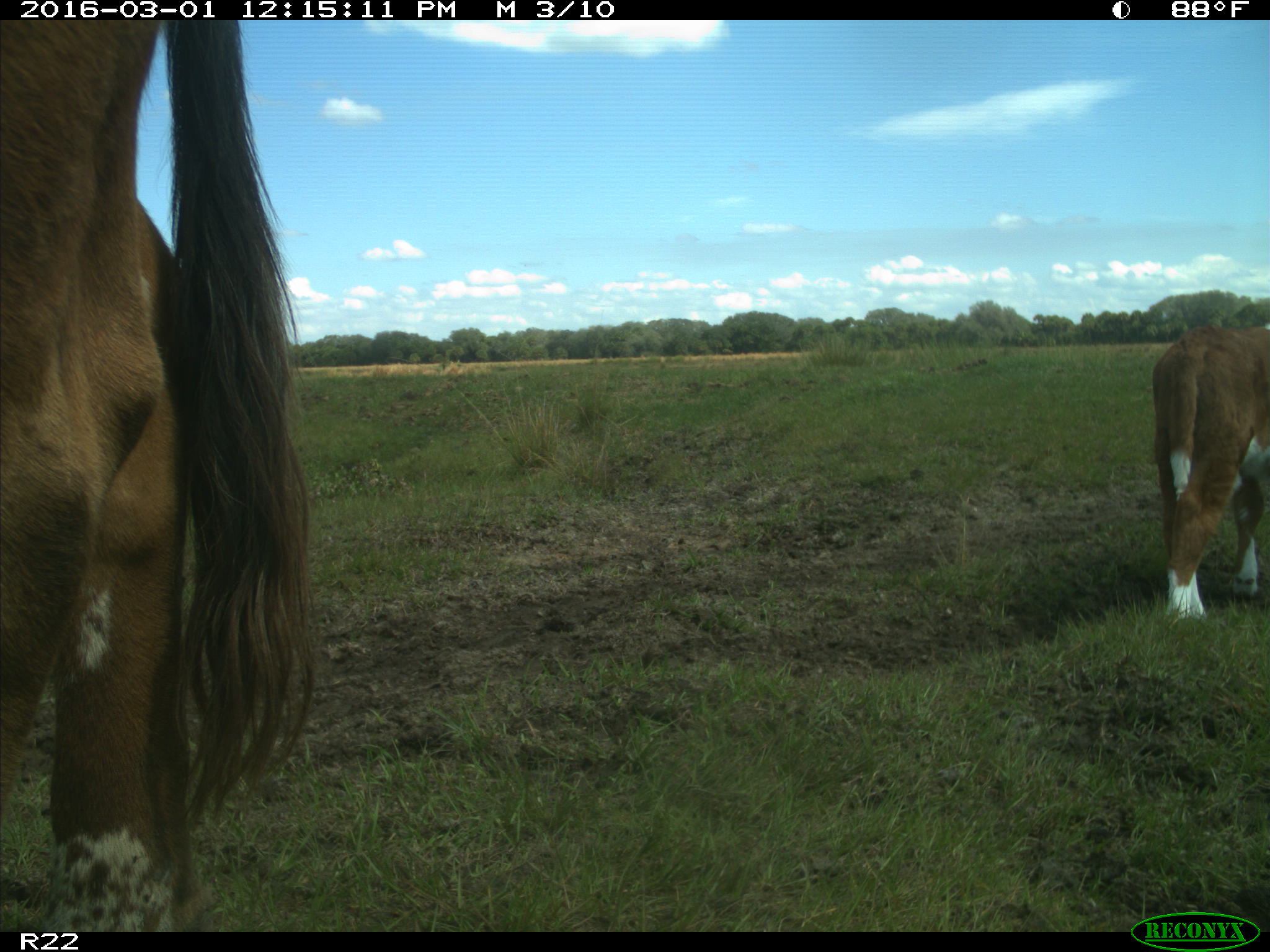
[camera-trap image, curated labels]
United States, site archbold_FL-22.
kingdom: Animalia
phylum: Chordata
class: Mammalia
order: Artiodactyla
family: Bovidae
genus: Bos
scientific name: Bos taurus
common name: domestic cow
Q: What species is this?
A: Bos taurus (domestic cow).